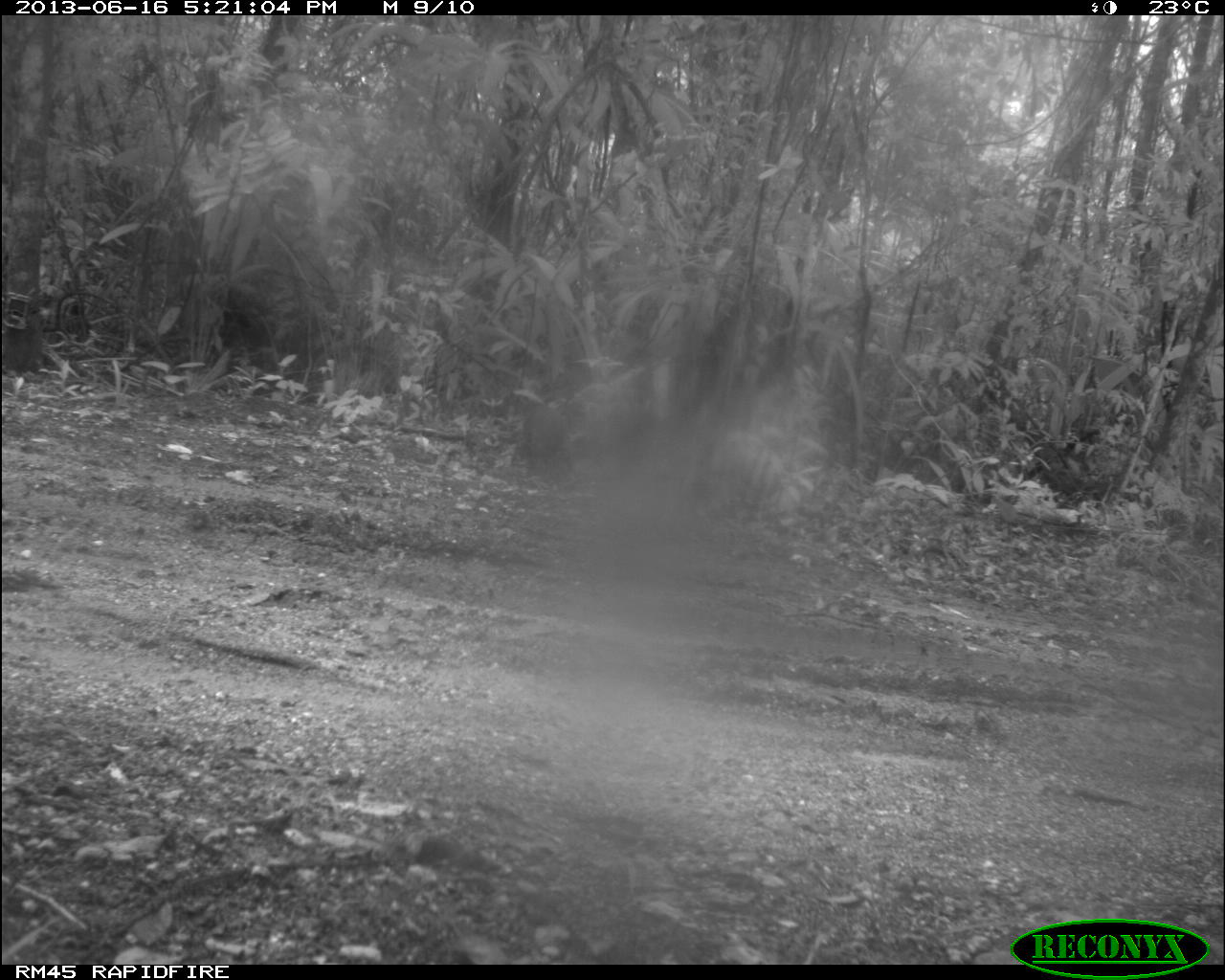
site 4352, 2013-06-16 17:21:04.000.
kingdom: Animalia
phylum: Chordata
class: Mammalia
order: Rodentia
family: Dasyproctidae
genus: Dasyprocta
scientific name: Dasyprocta punctata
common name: central american agouti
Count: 1.